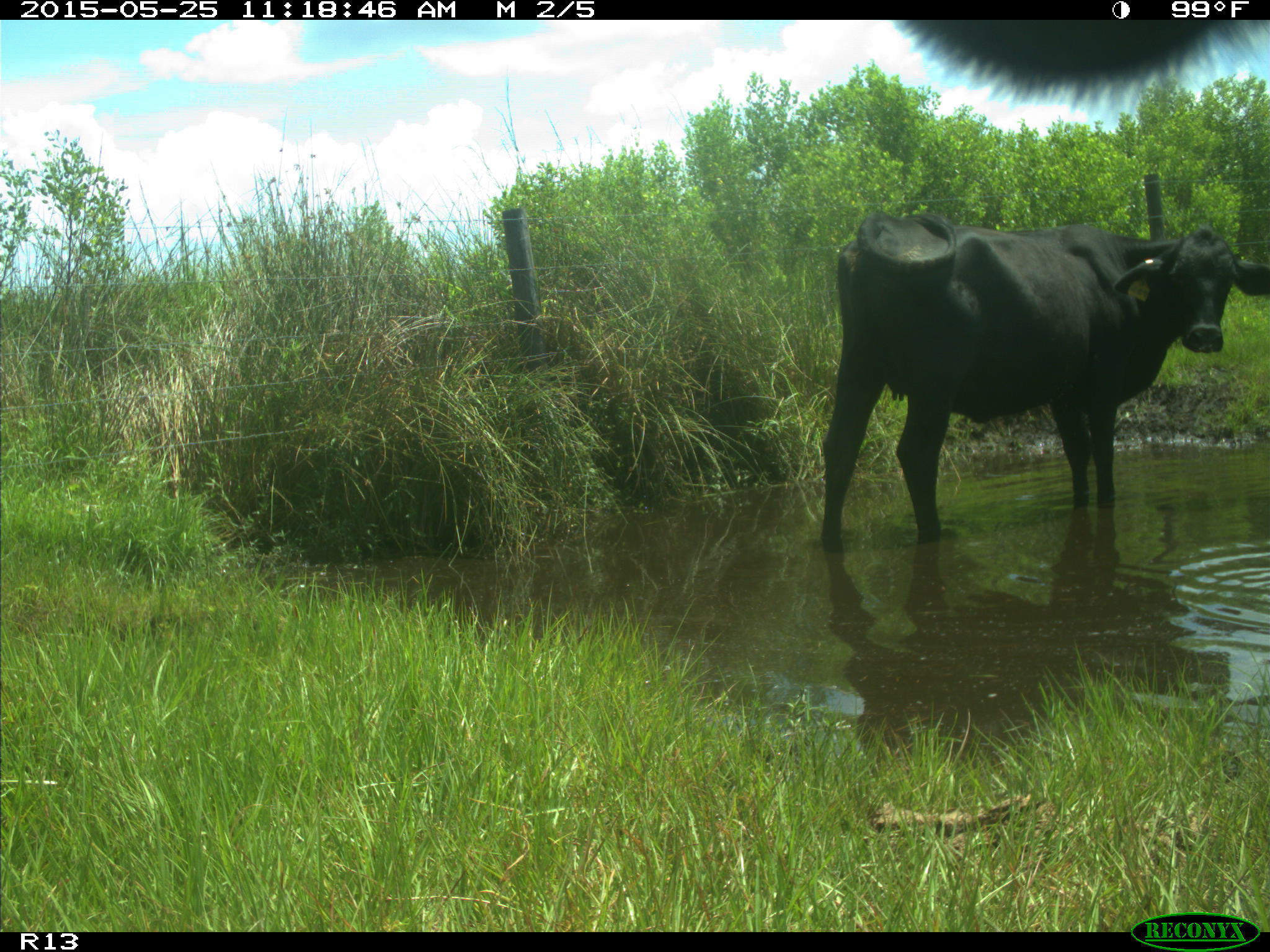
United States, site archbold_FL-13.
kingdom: Animalia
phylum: Chordata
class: Mammalia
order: Artiodactyla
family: Bovidae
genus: Bos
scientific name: Bos taurus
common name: domestic cow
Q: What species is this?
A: Bos taurus (domestic cow).